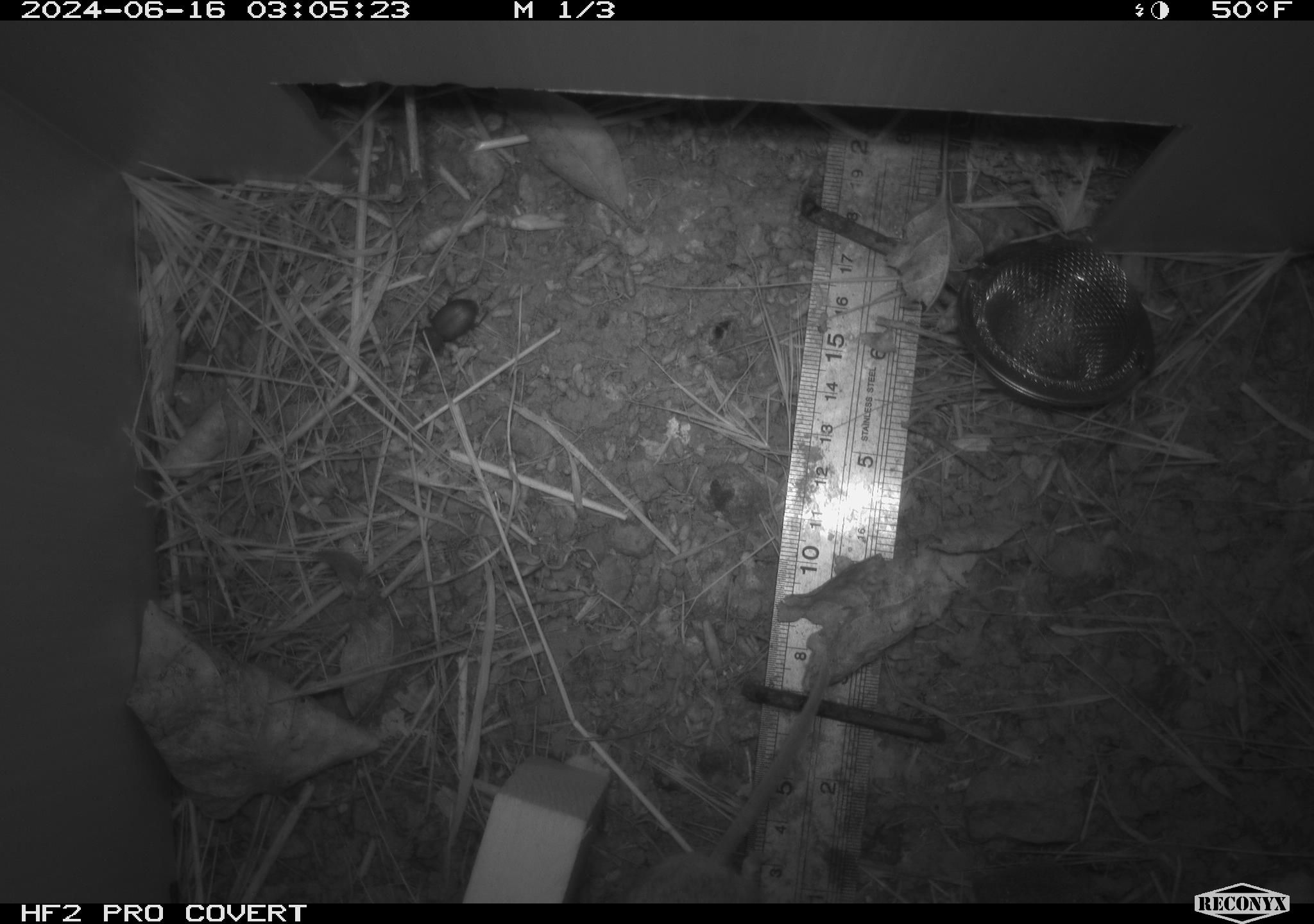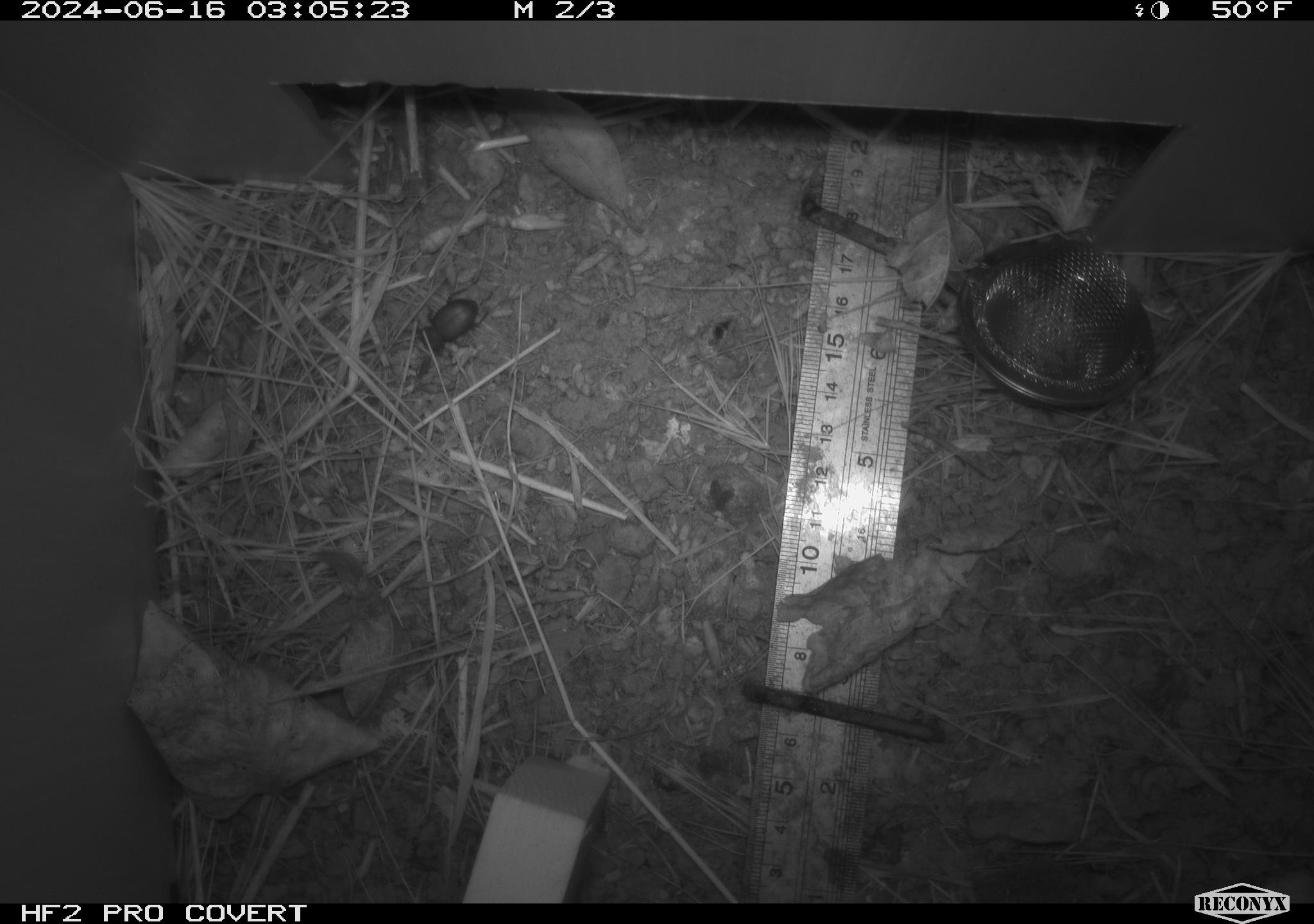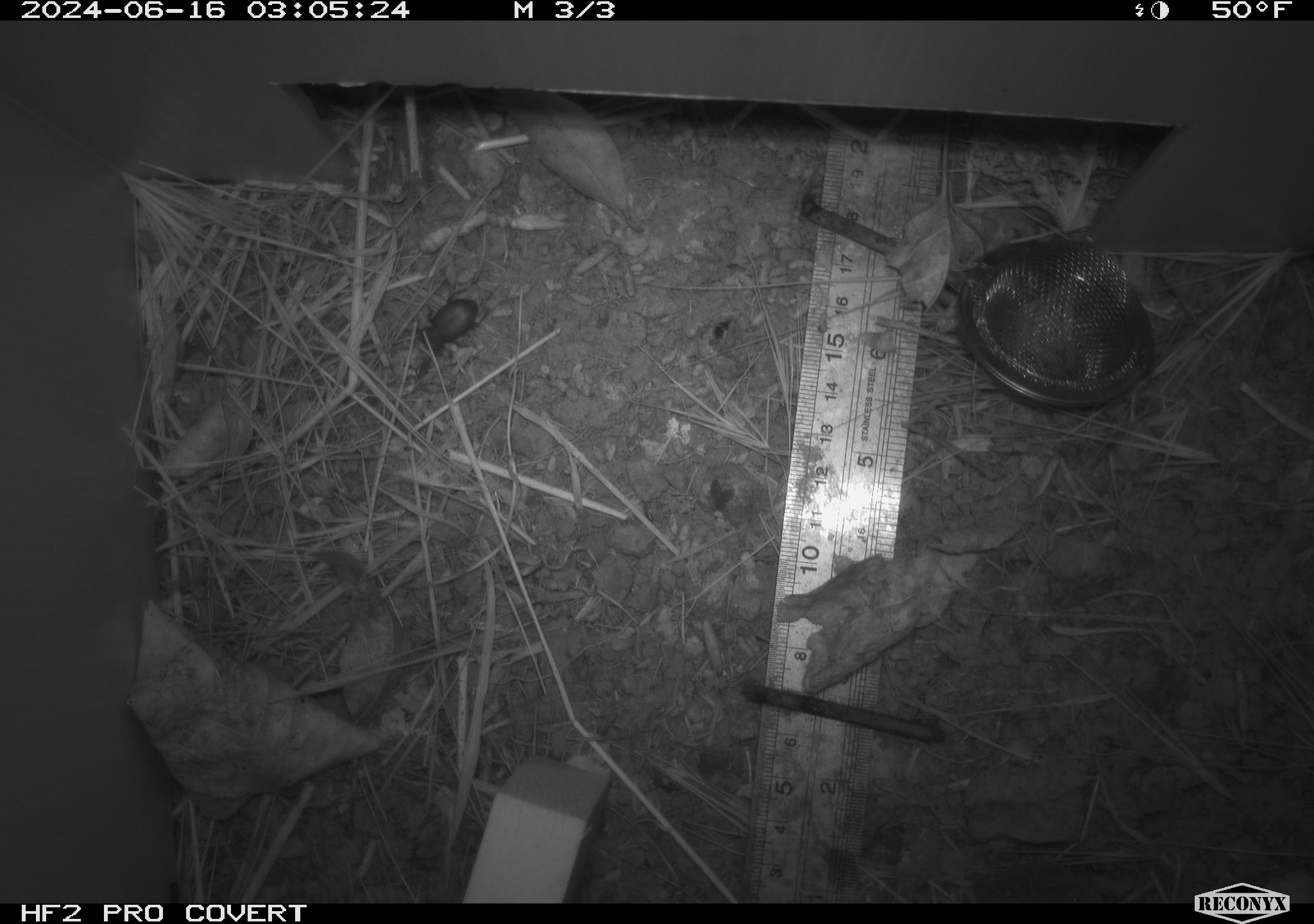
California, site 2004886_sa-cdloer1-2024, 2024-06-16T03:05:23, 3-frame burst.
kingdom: Animalia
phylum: Arthropoda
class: Insecta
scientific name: Insecta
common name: insect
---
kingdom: Animalia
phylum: Chordata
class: Mammalia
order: Rodentia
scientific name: Rodentia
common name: mouse species